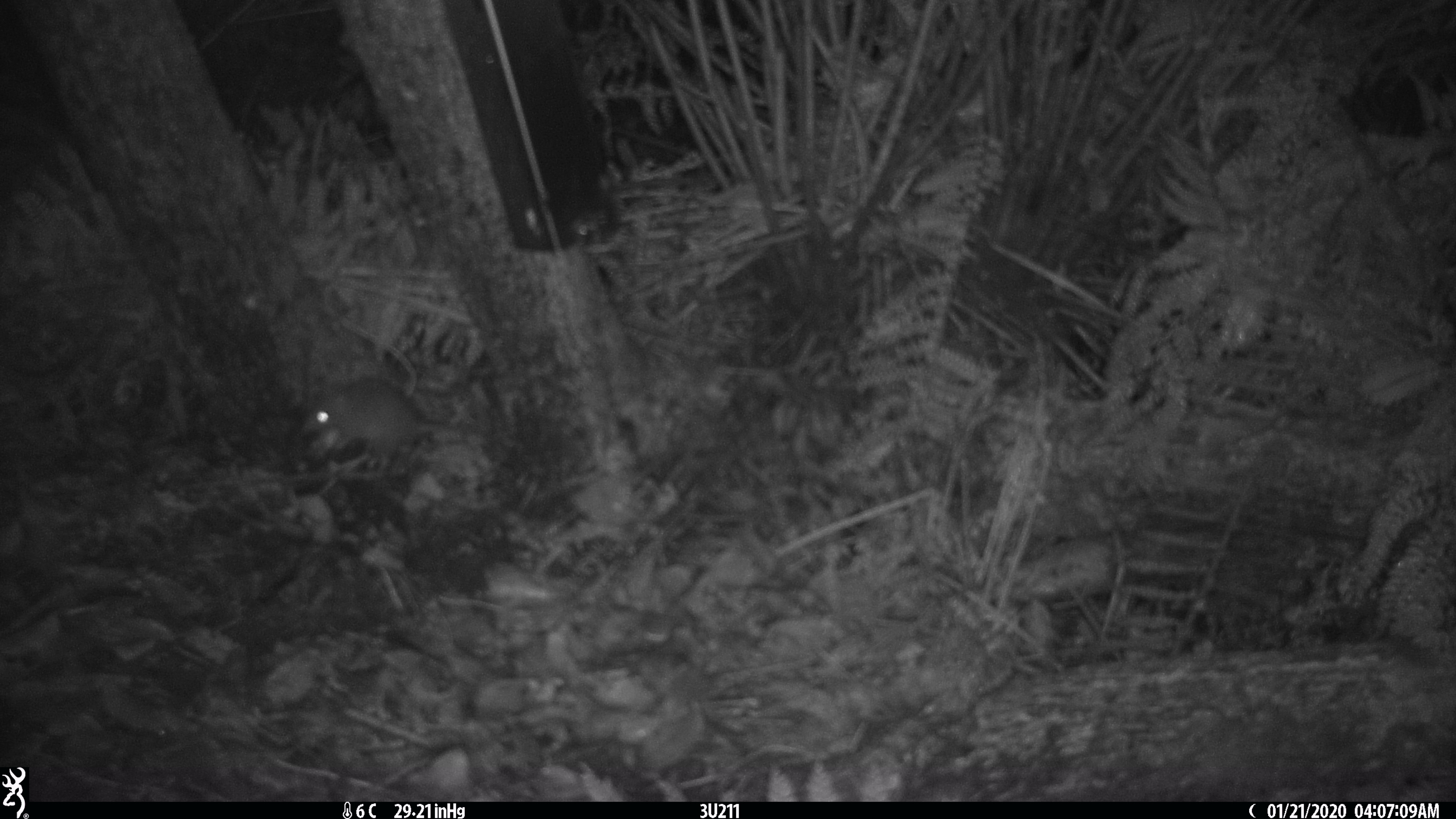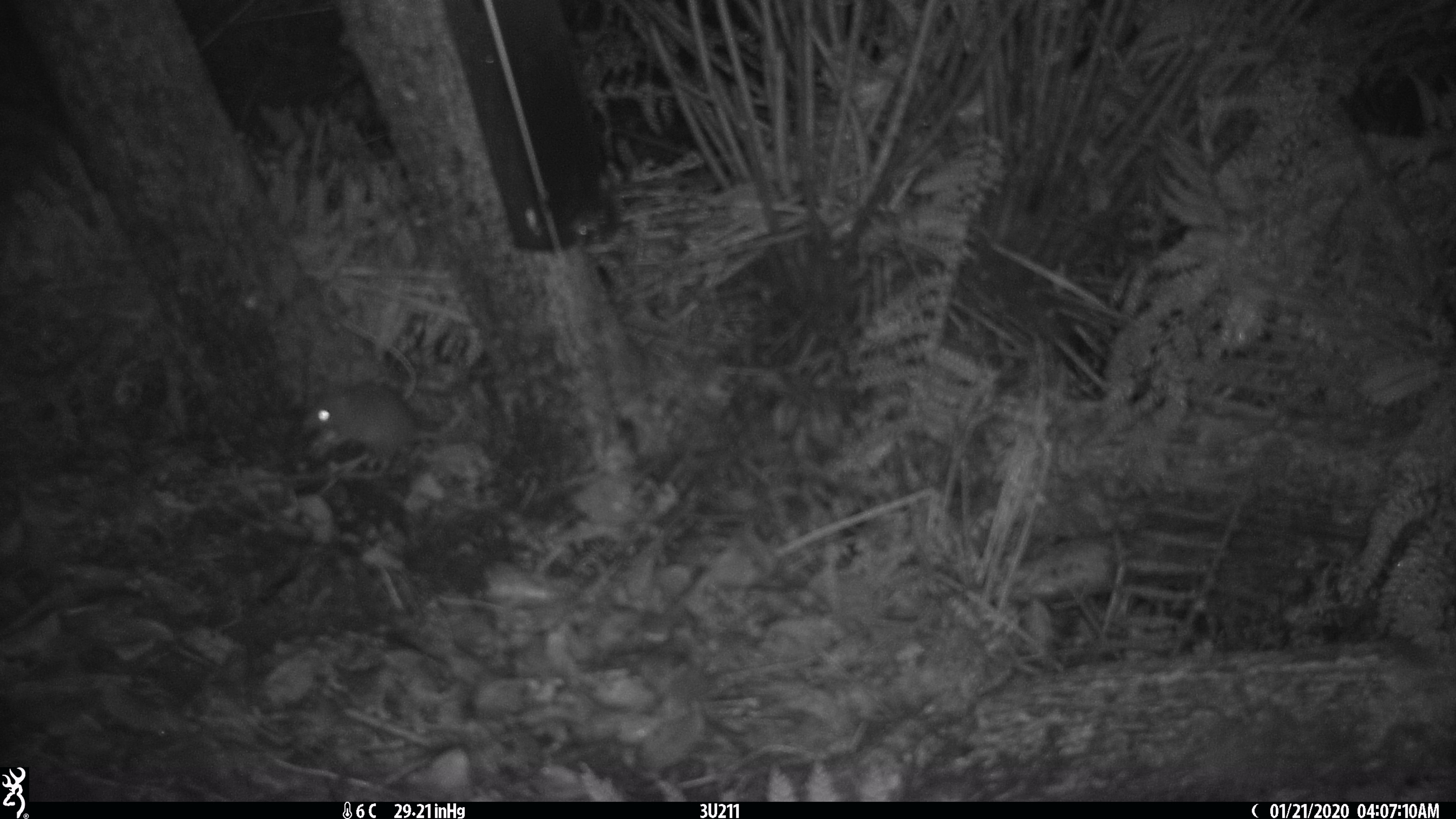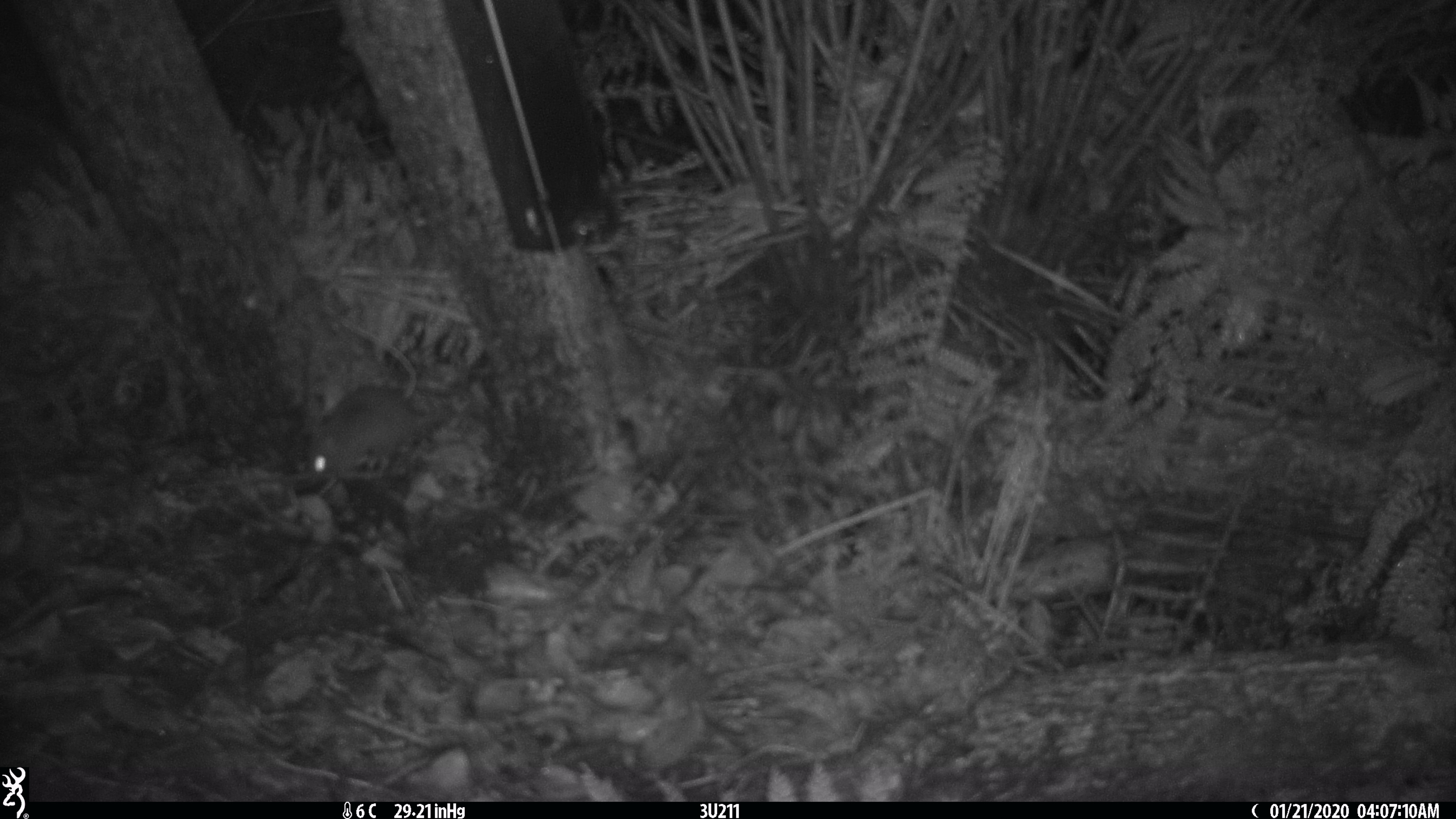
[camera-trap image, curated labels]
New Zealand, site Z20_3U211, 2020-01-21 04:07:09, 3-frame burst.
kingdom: Animalia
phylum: Chordata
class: Mammalia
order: Rodentia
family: Muridae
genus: Rattus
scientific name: Rattus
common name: rat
Rat (Rattus).